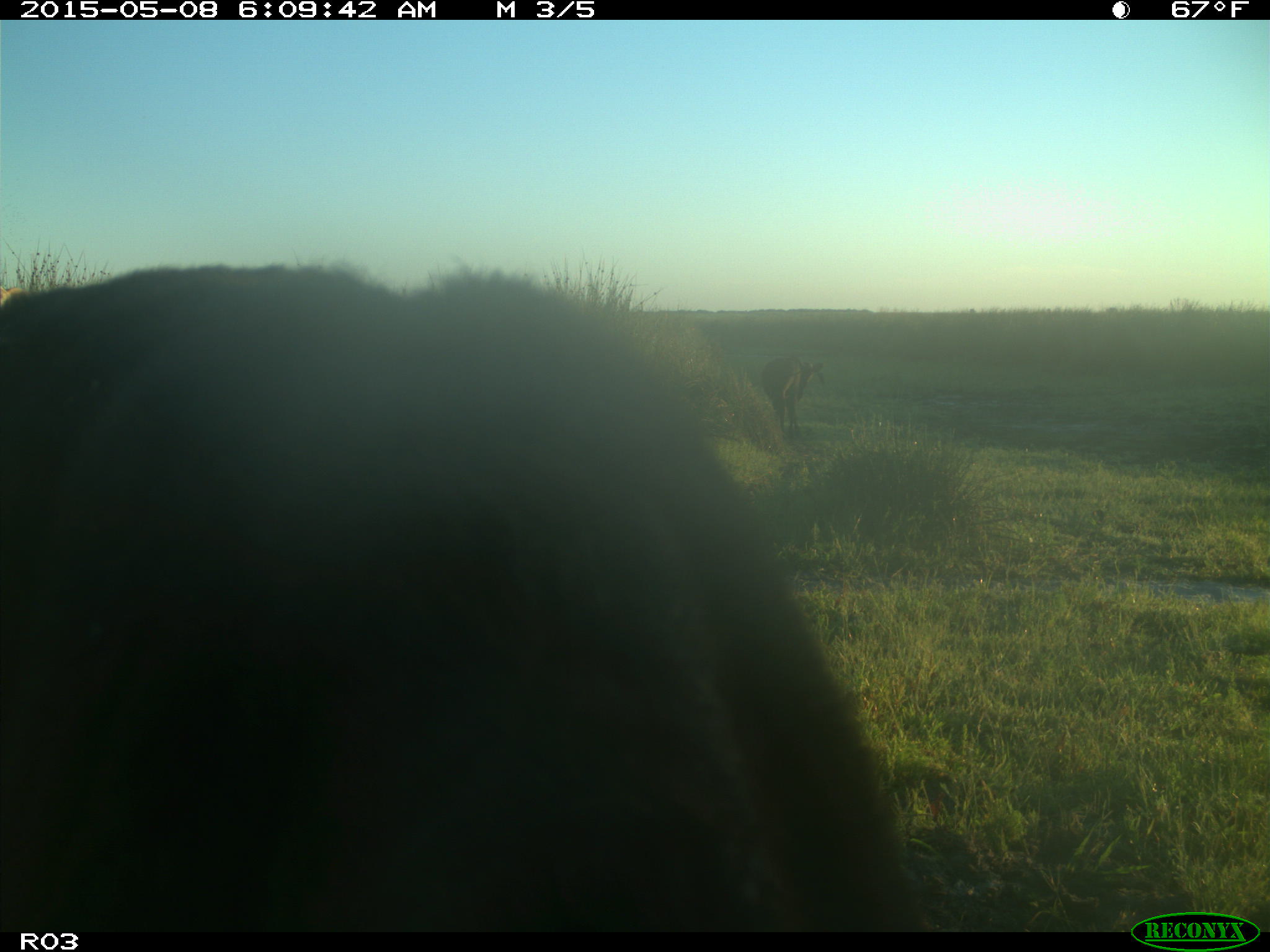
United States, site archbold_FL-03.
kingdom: Animalia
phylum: Chordata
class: Mammalia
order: Artiodactyla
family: Bovidae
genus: Bos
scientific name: Bos taurus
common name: domestic cow